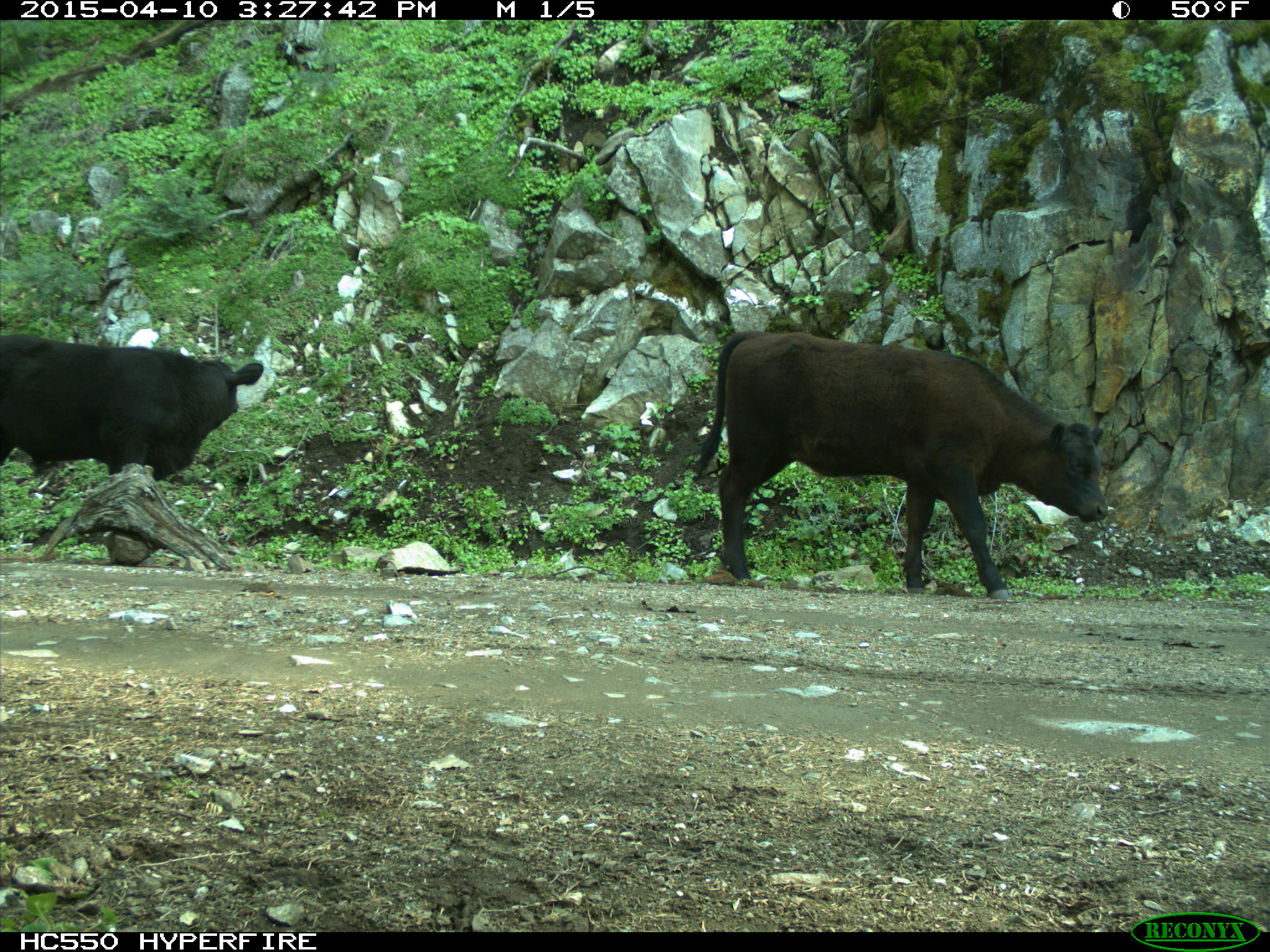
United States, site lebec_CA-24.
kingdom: Animalia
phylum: Chordata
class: Mammalia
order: Artiodactyla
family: Bovidae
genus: Bos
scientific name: Bos taurus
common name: domestic cow